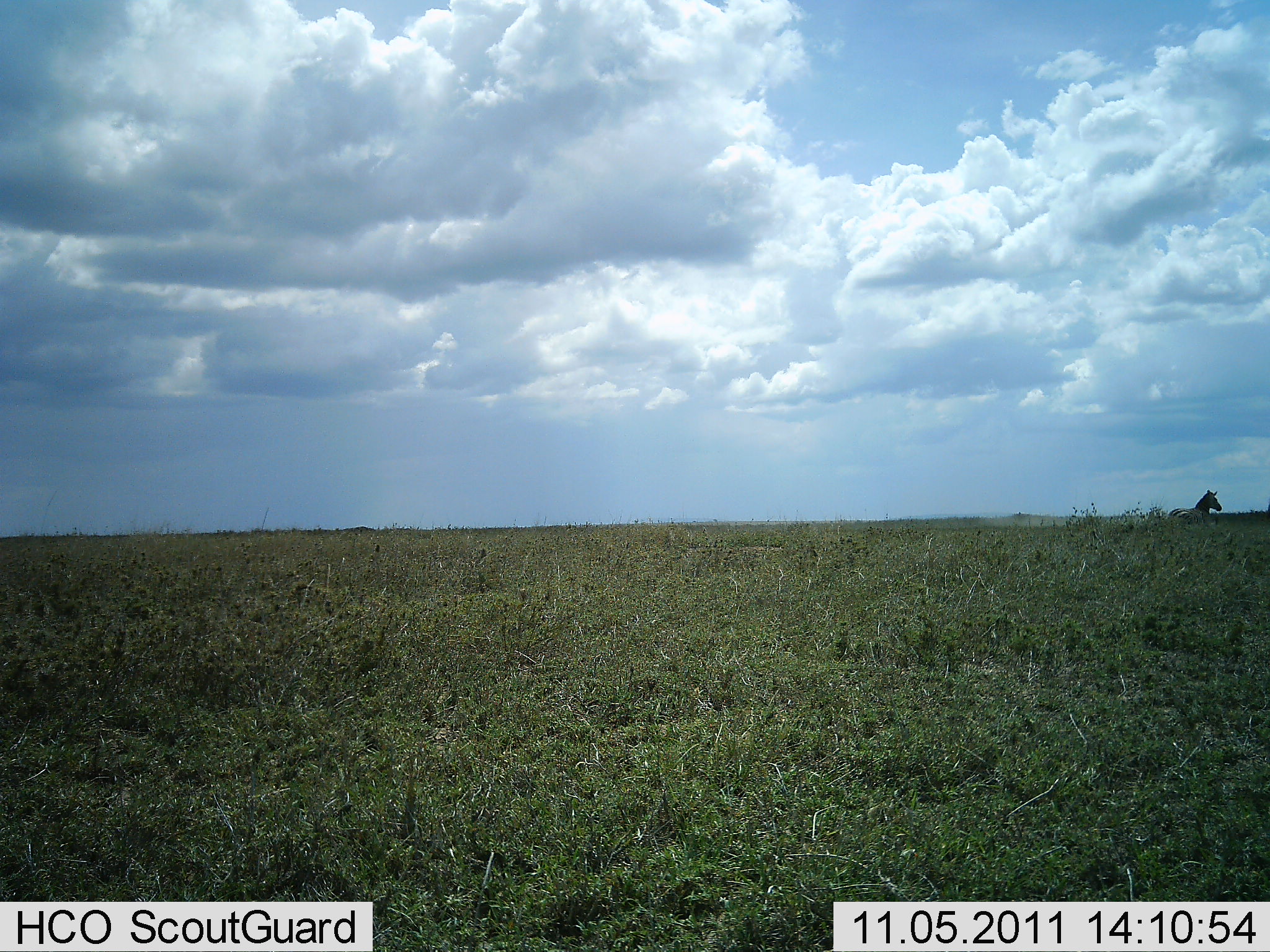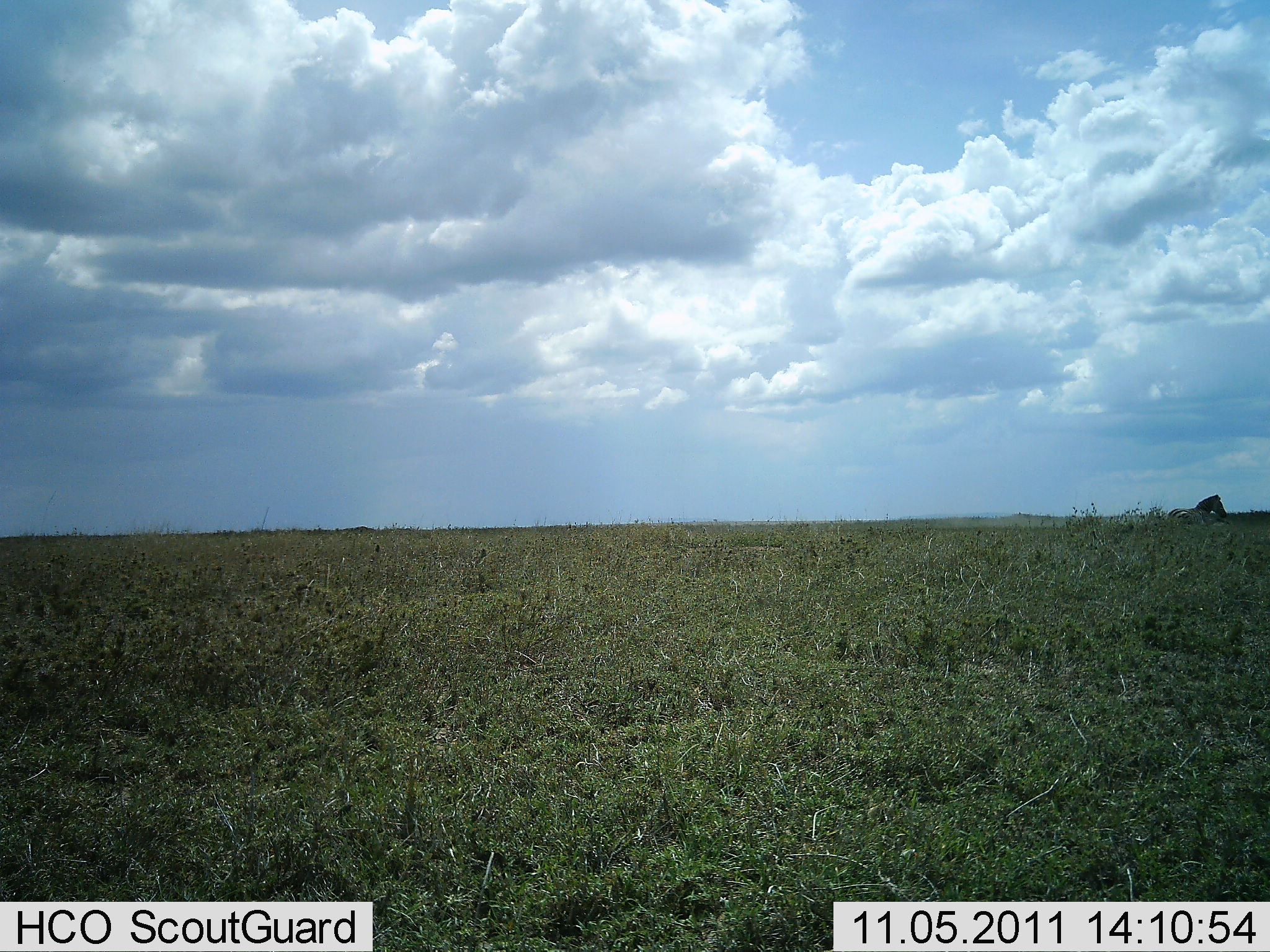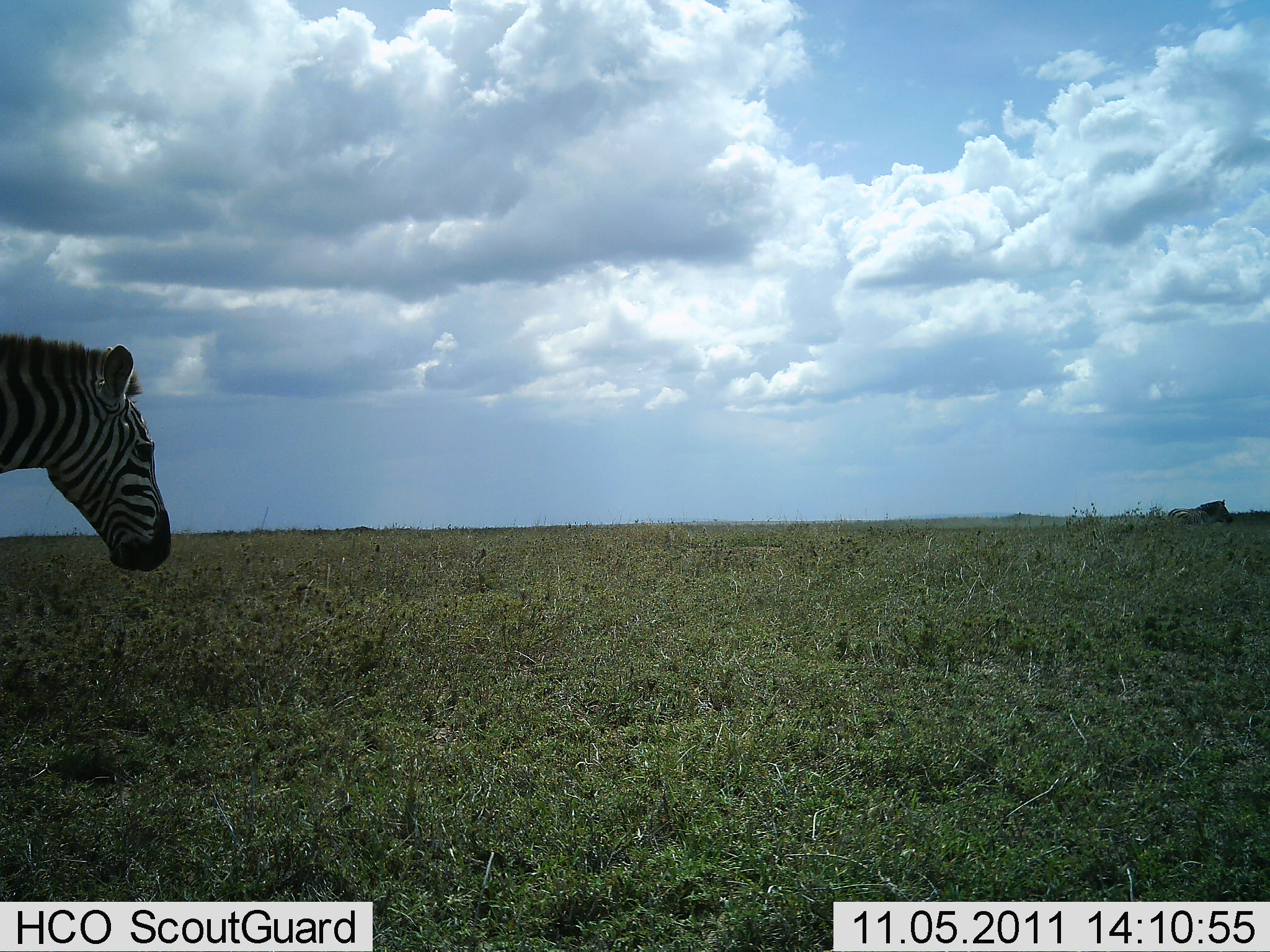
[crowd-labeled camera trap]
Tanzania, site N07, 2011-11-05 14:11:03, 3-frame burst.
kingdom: Animalia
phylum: Chordata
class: Mammalia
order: Perissodactyla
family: Equidae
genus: Equus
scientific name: Equus quagga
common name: plains zebra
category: zebra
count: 2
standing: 40%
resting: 20%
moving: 90%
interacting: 0%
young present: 0%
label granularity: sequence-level